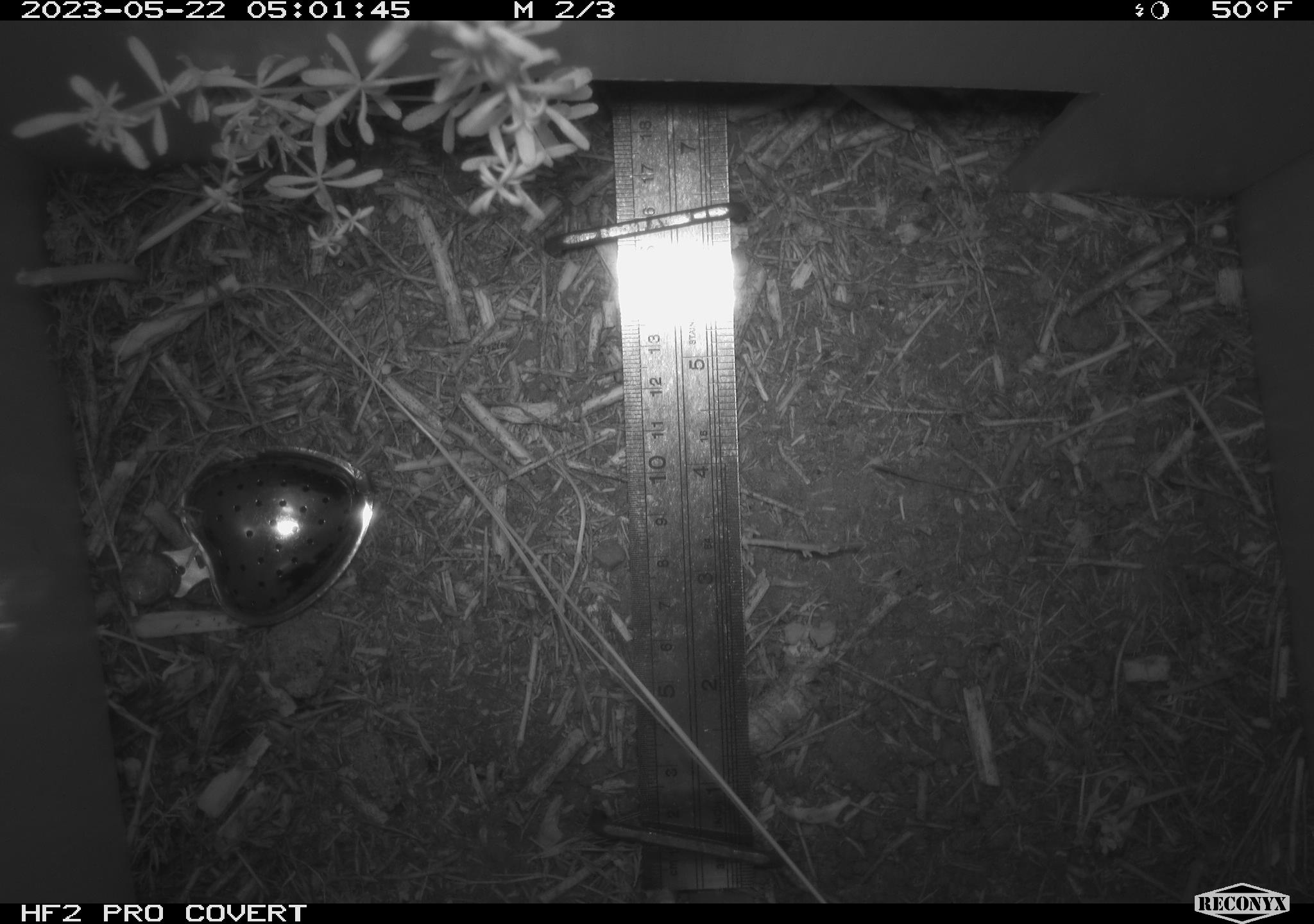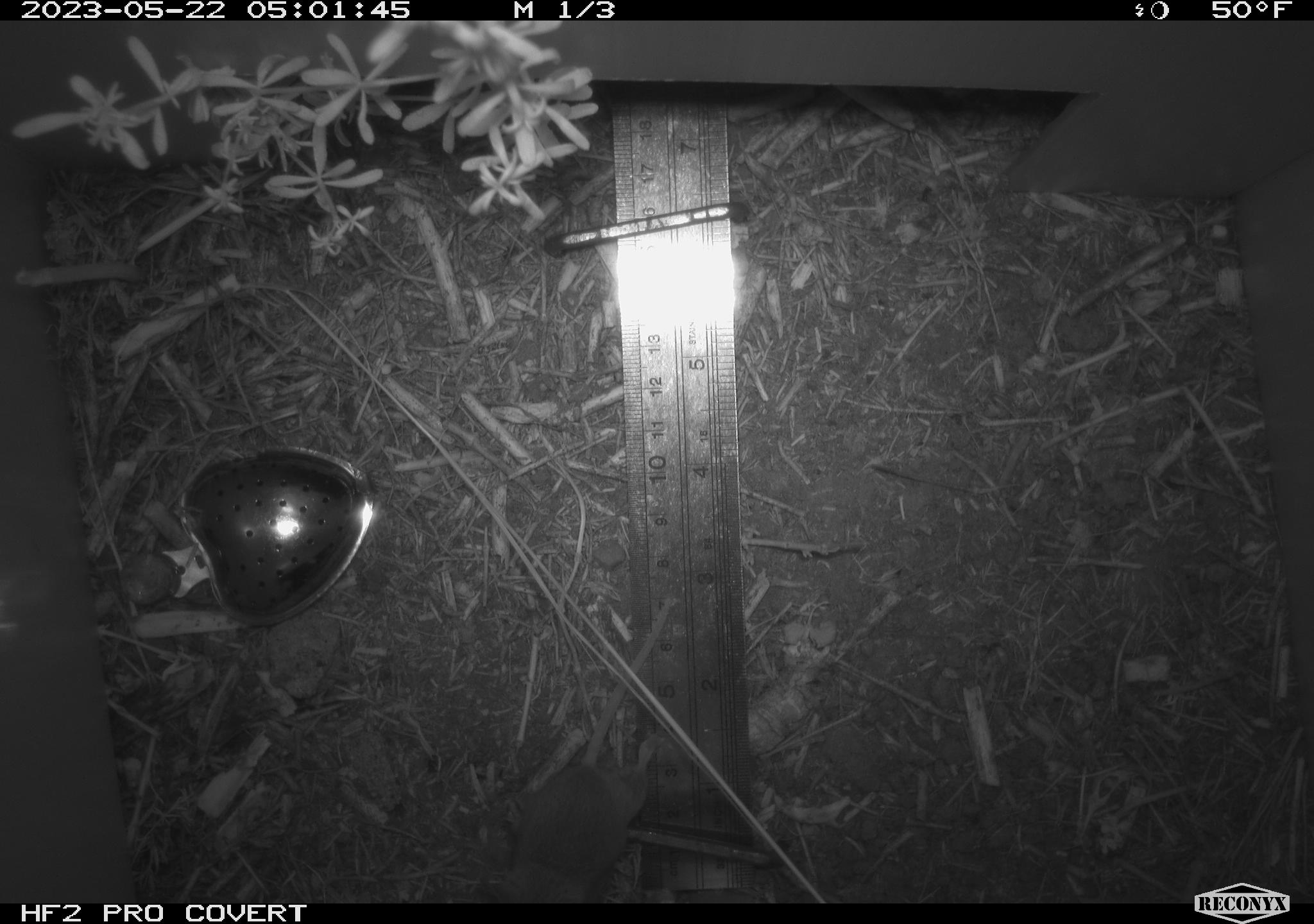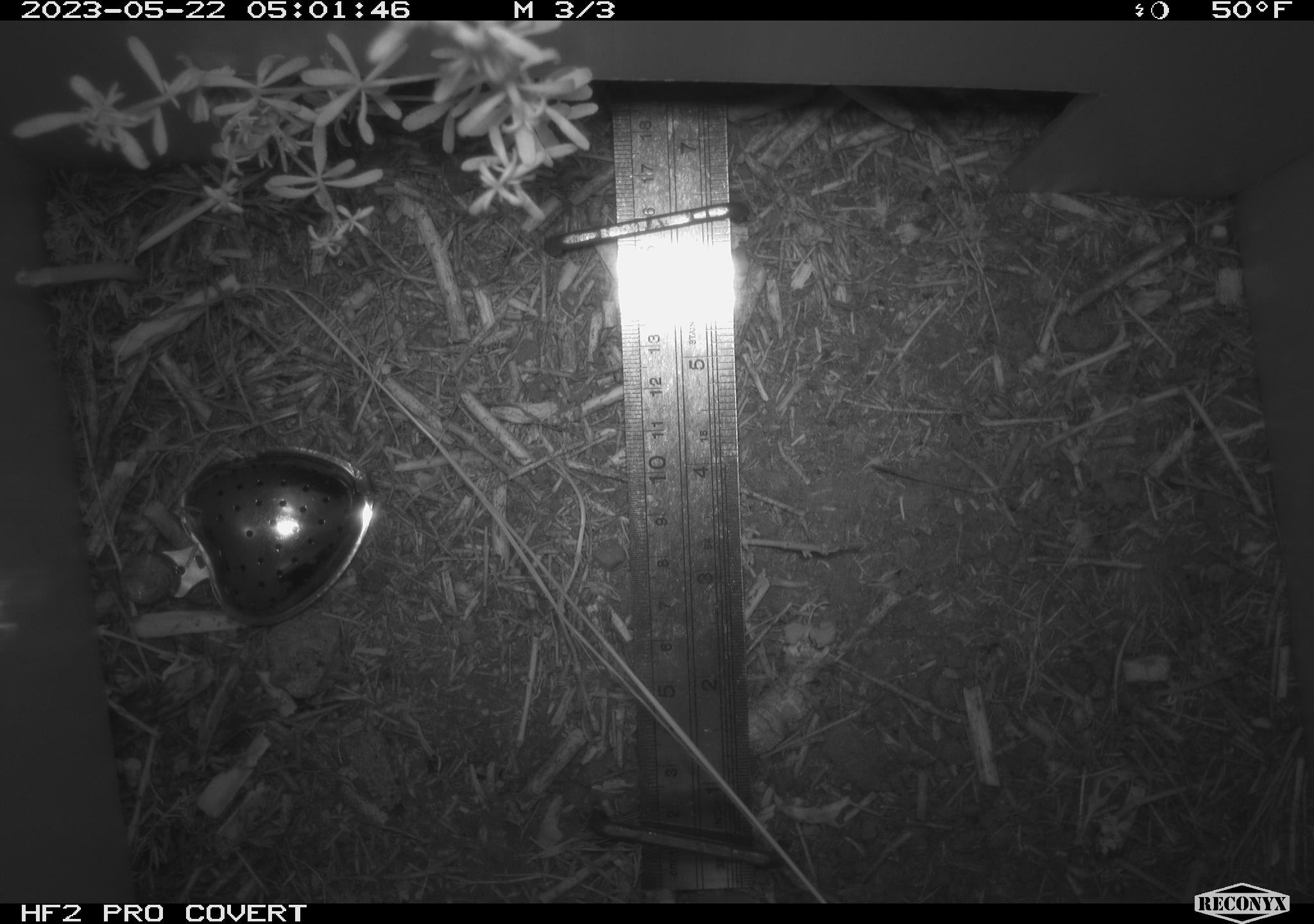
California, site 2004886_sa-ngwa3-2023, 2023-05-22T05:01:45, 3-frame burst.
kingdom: Animalia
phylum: Chordata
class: Mammalia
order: Rodentia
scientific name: Rodentia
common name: mouse species